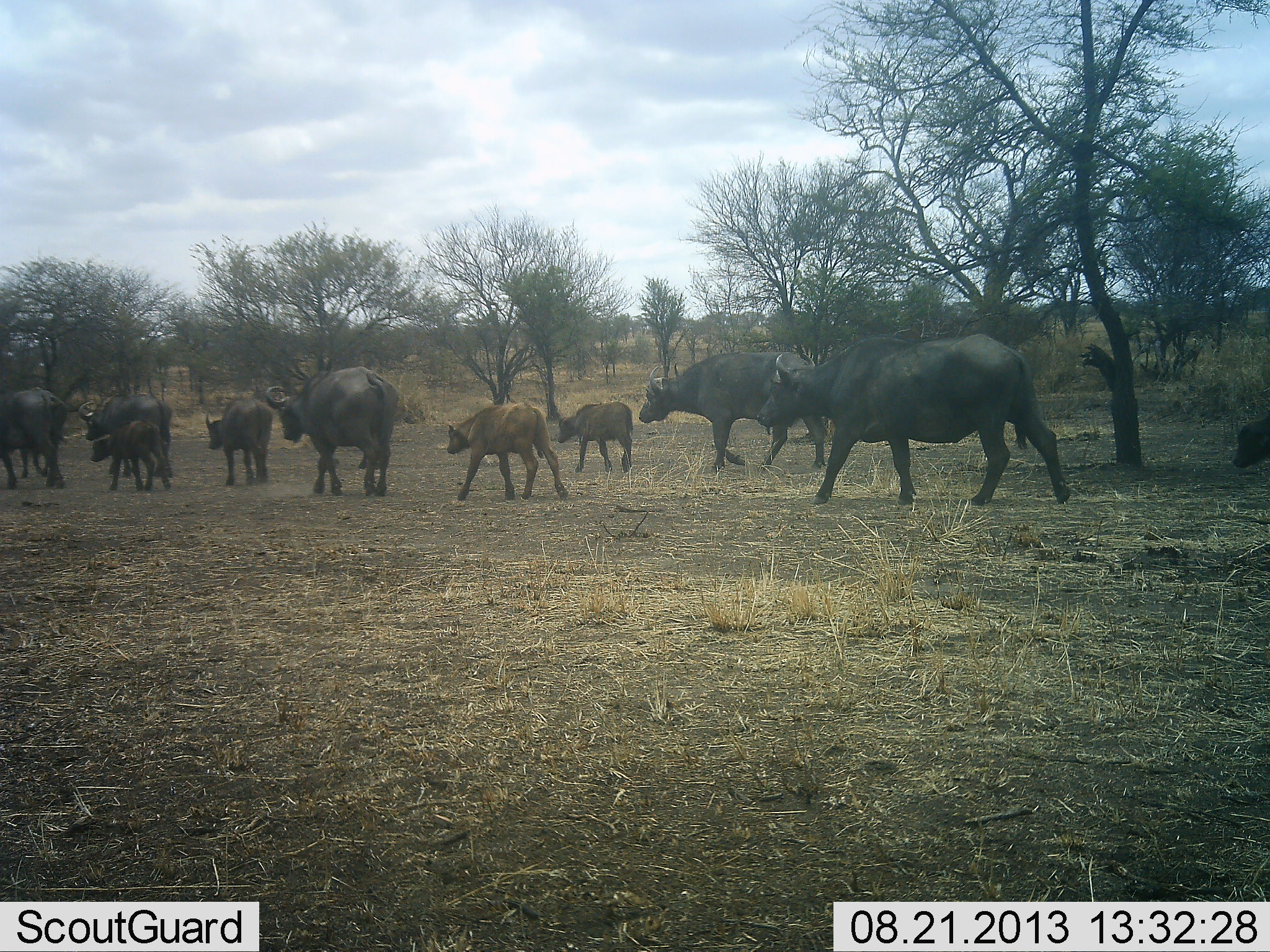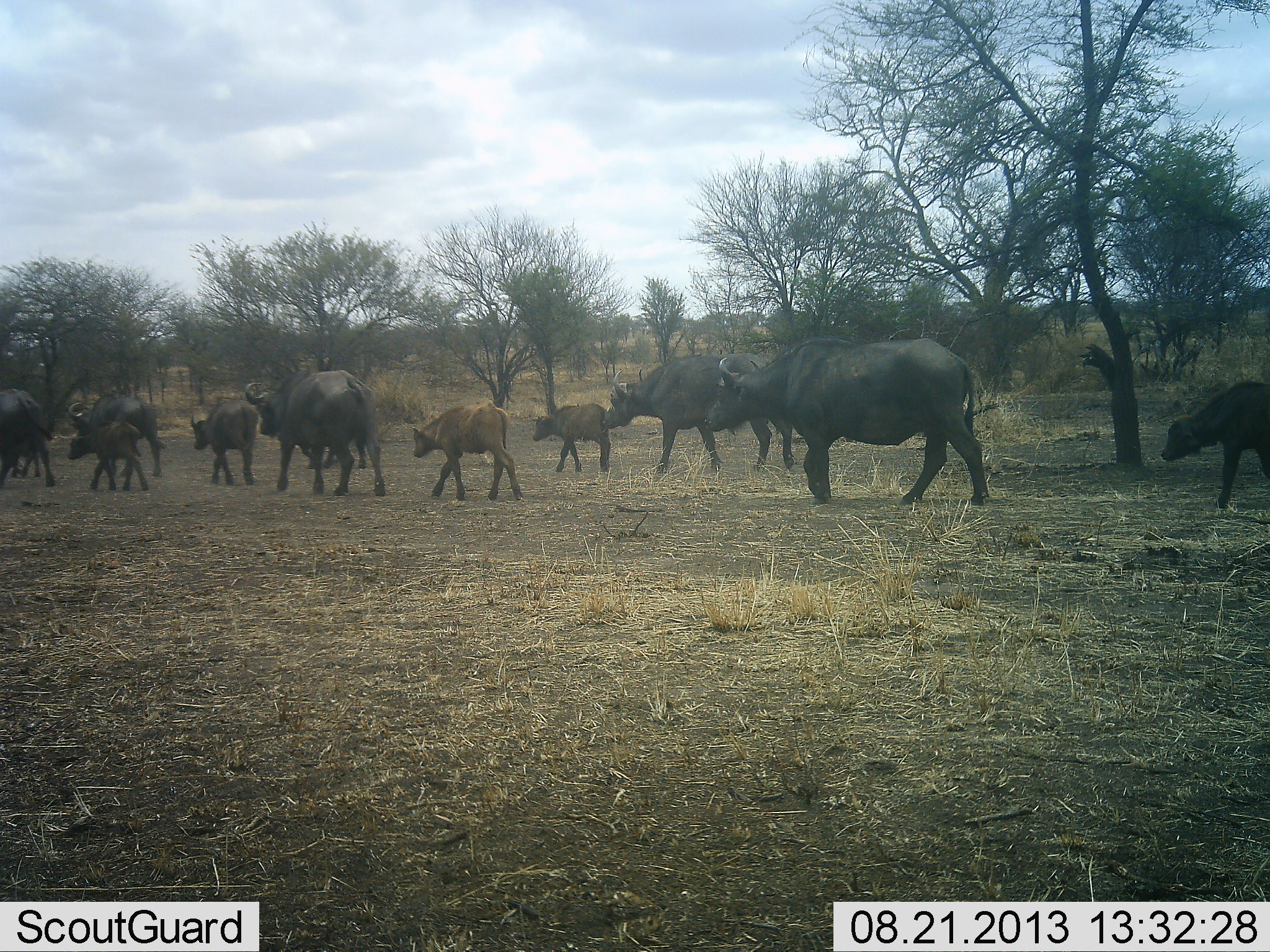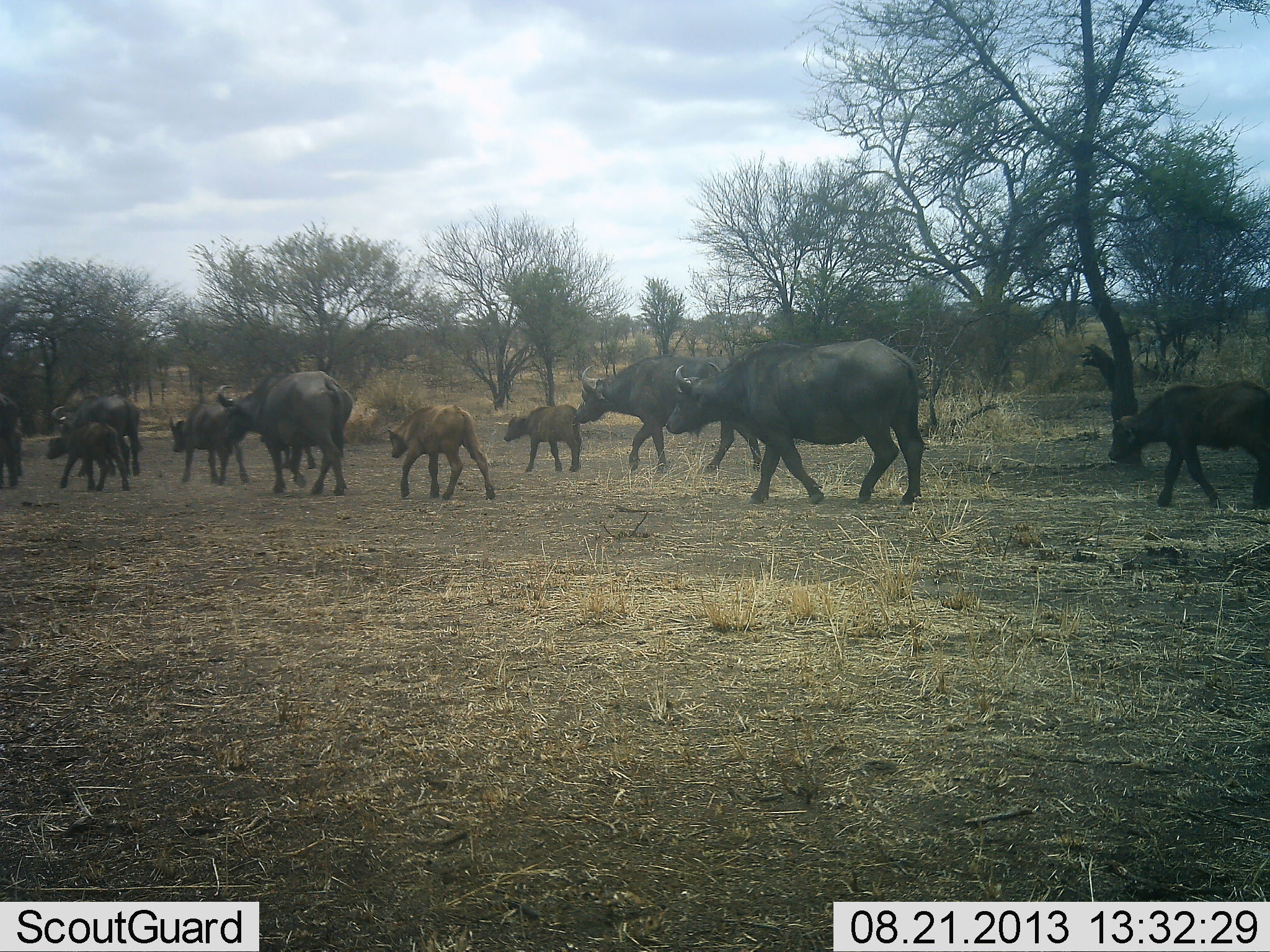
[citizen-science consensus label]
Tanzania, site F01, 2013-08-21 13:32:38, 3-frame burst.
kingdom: Animalia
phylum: Chordata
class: Mammalia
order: Artiodactyla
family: Bovidae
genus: Syncerus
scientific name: Syncerus caffer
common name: cape buffalo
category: buffalo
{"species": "buffalo (cape buffalo) (Syncerus caffer)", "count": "11-50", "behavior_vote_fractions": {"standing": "0%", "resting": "0%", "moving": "100%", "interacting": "0%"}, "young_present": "95%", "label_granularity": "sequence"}